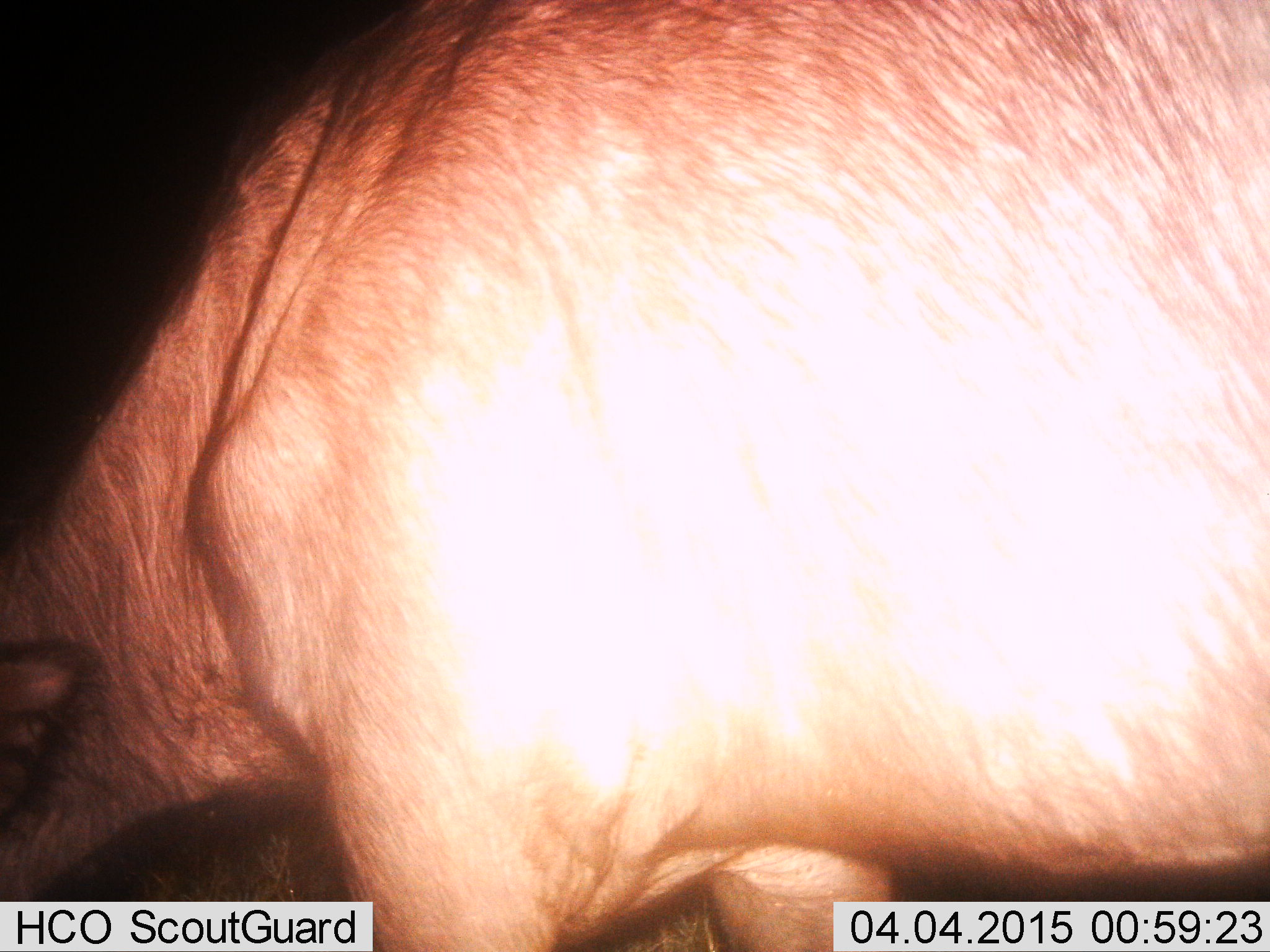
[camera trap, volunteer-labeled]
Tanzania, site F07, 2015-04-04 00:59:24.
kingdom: Animalia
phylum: Chordata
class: Mammalia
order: Artiodactyla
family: Bovidae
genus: Syncerus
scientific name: Syncerus caffer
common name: cape buffalo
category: buffalo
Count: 1.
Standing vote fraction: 30%.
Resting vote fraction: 0%.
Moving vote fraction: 0%.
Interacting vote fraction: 0%.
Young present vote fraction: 0%.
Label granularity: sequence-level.